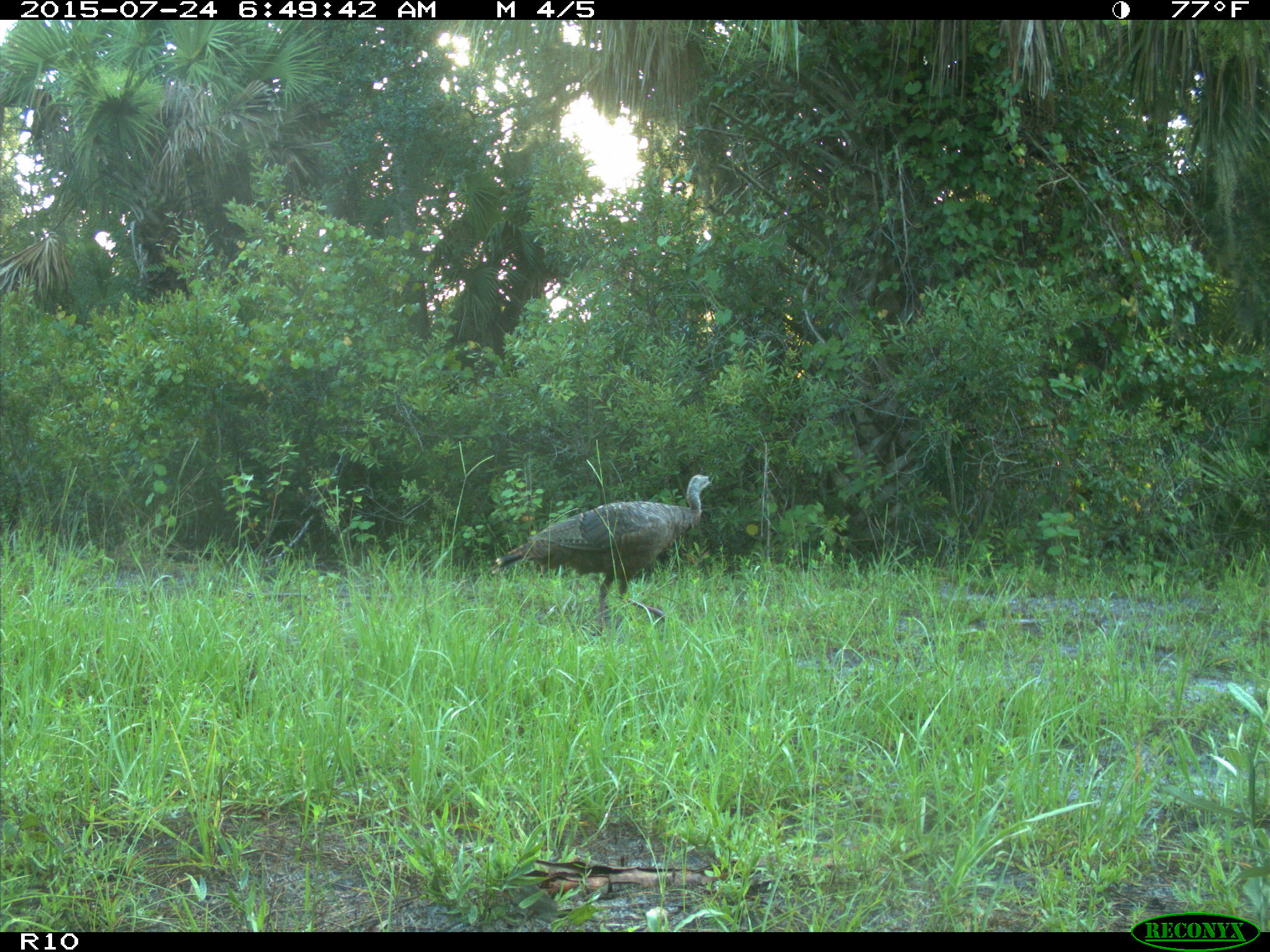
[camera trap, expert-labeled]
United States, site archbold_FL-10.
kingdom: Animalia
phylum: Chordata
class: Aves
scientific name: Aves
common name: birds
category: unidentified bird